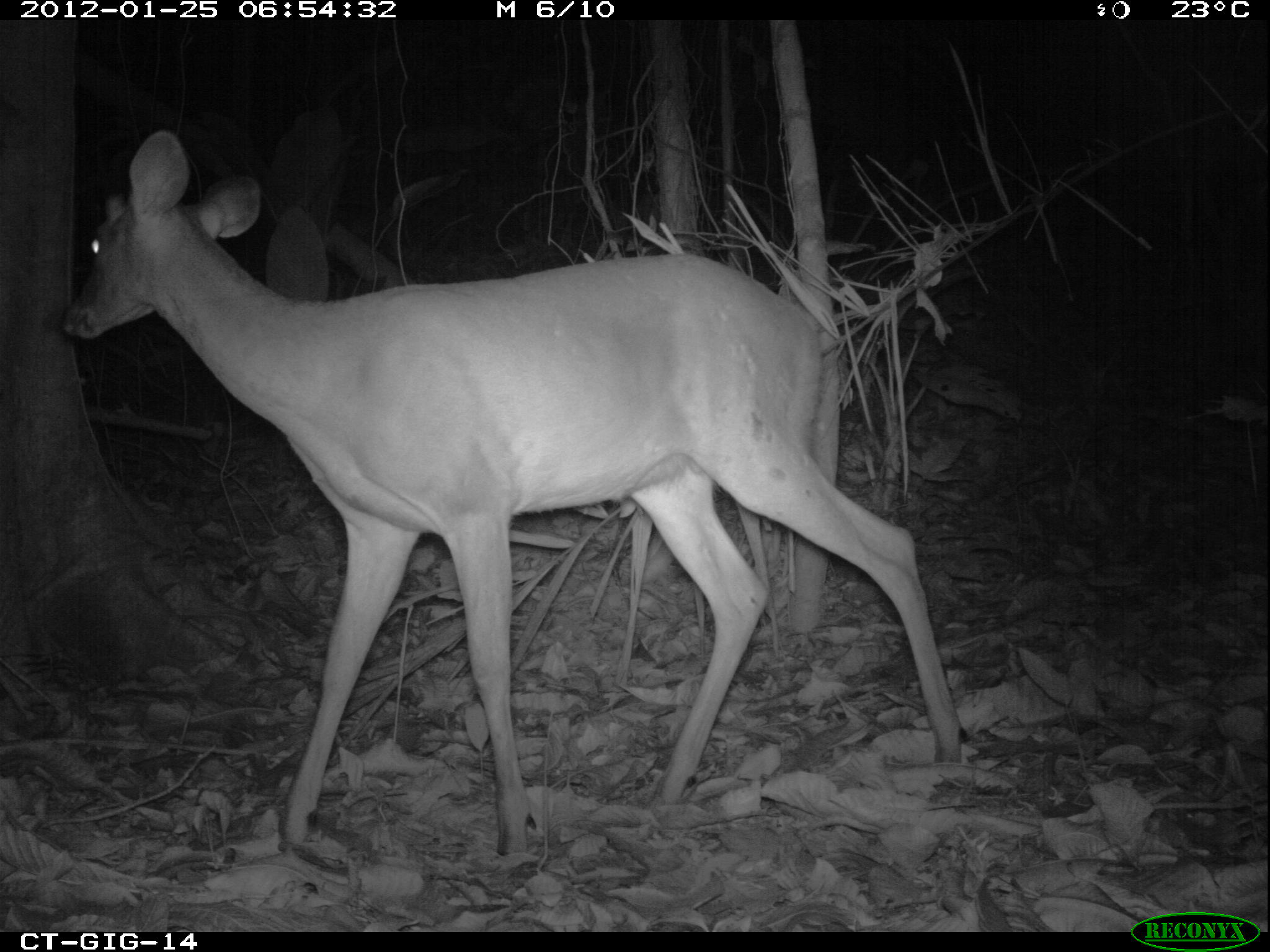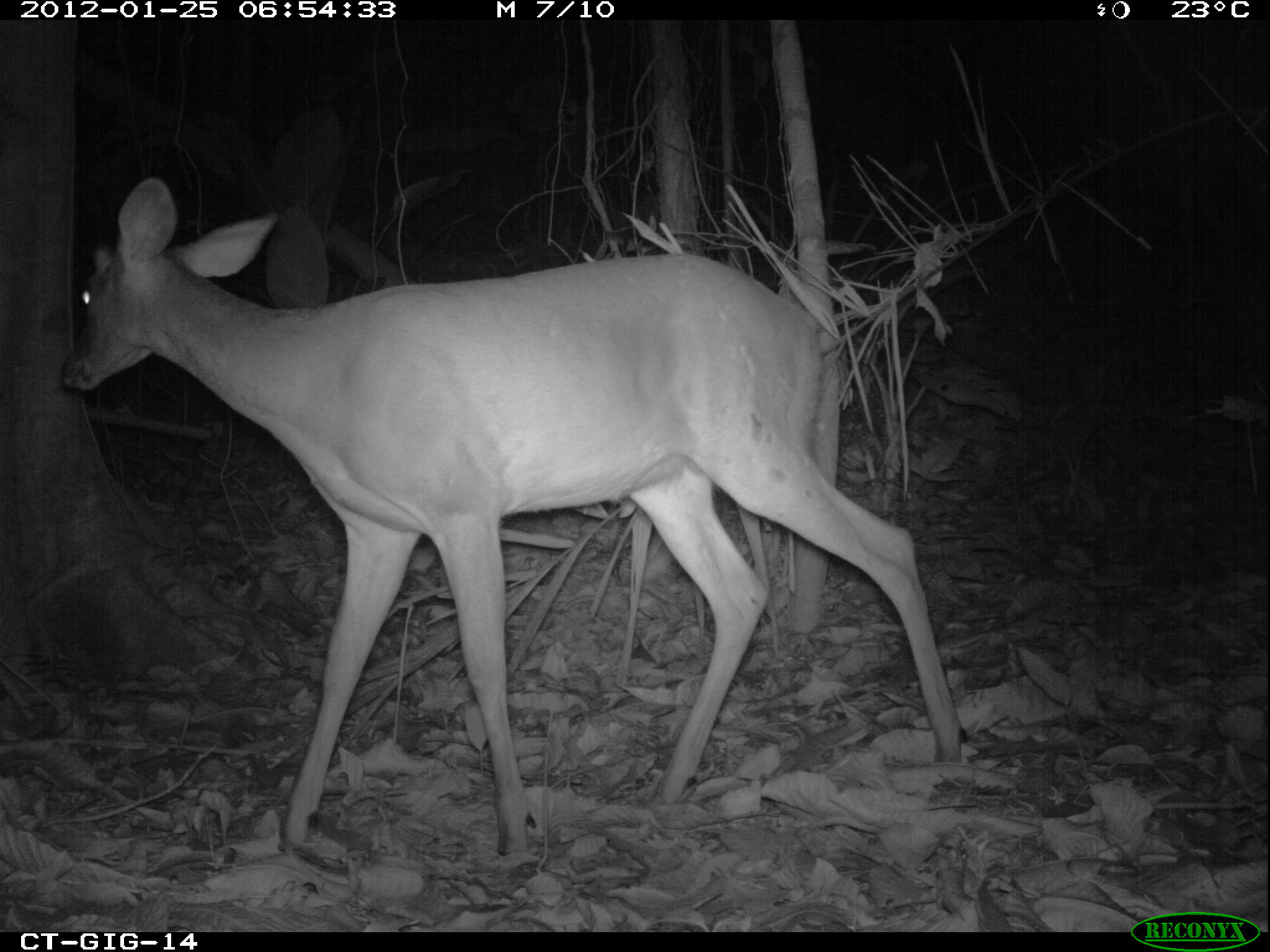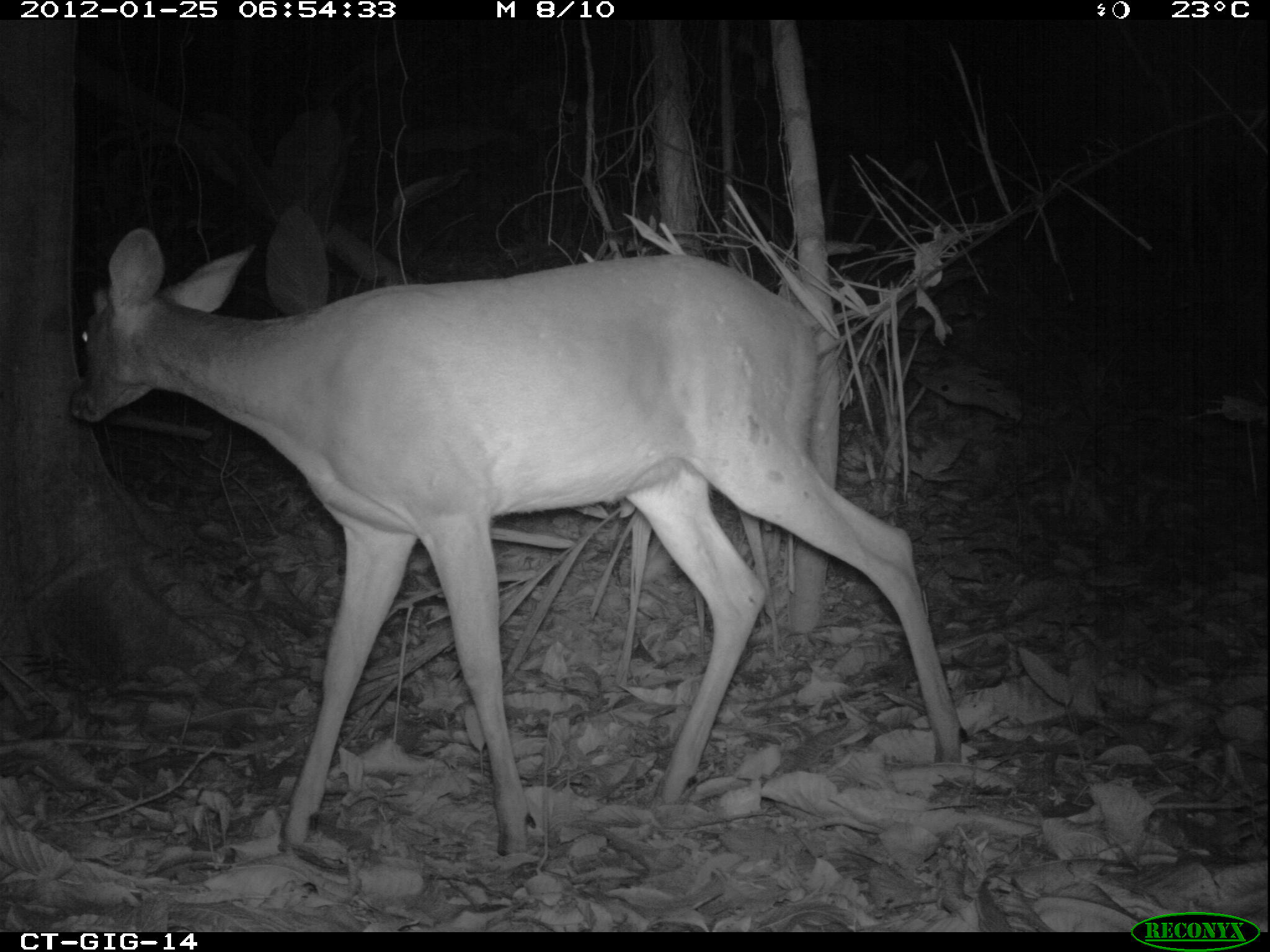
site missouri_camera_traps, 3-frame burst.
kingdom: Animalia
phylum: Chordata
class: Mammalia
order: Artiodactyla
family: Cervidae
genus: Odocoileus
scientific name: Odocoileus virginianus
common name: white-tailed deer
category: white tailed deer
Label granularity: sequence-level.